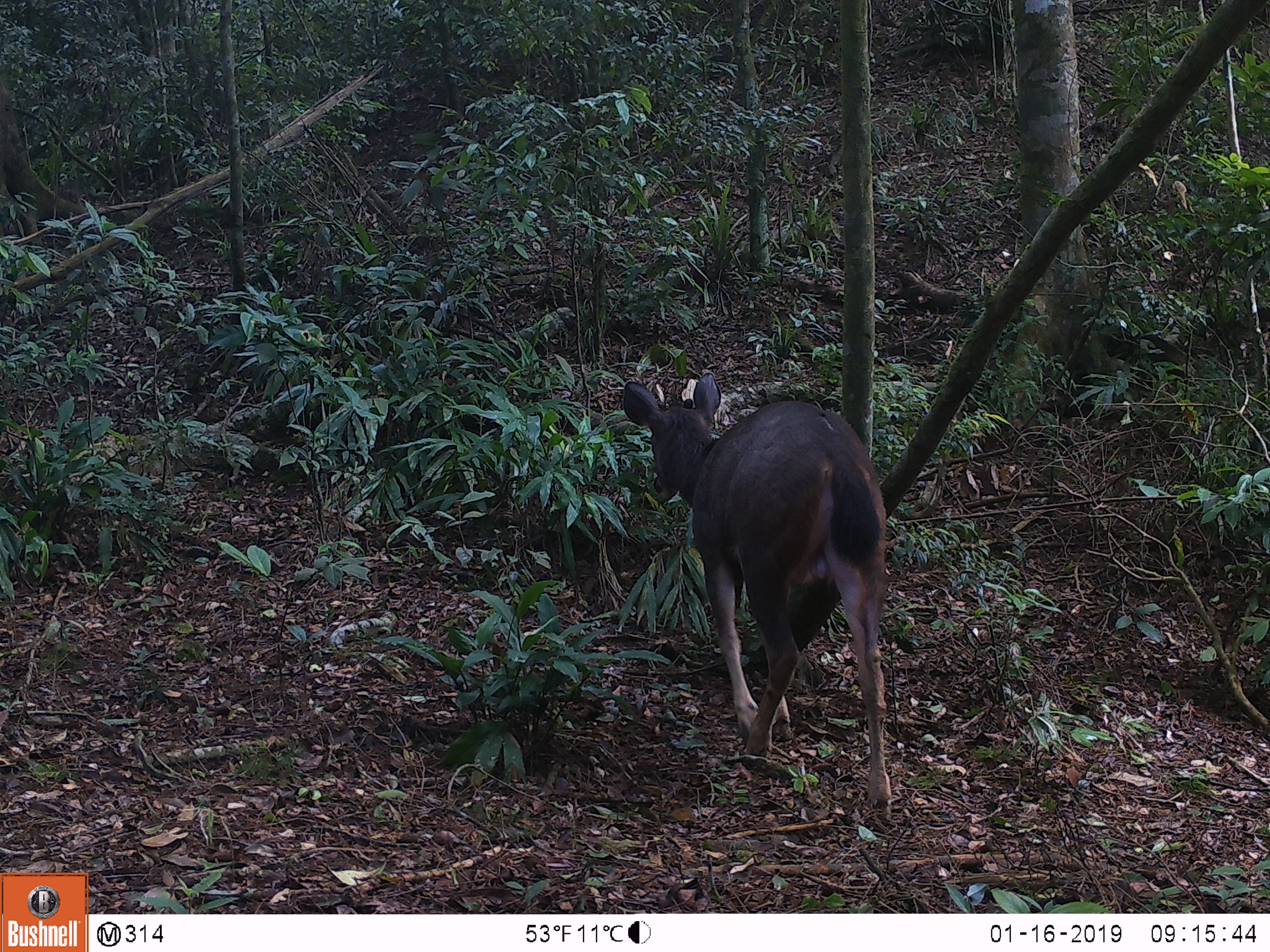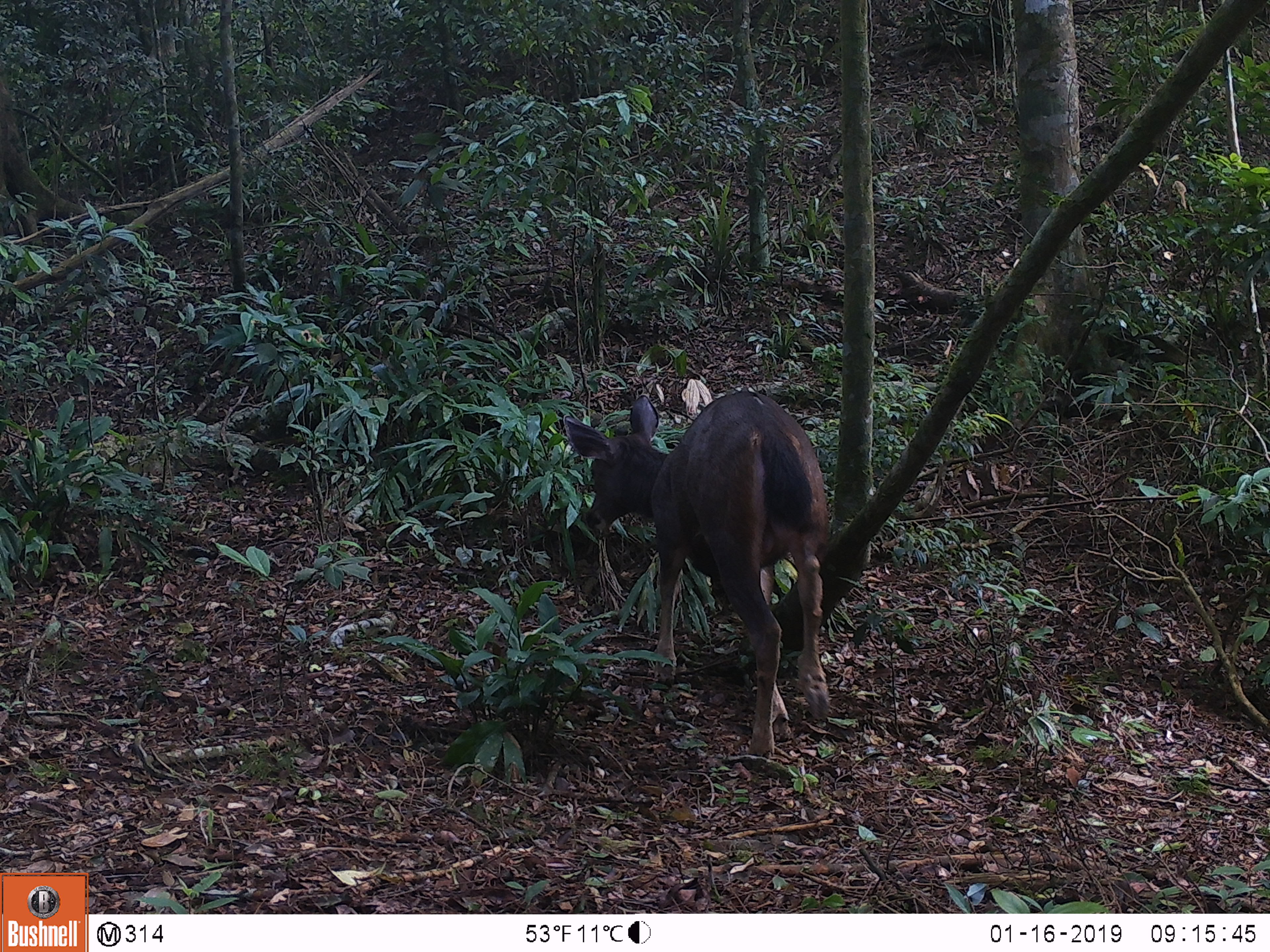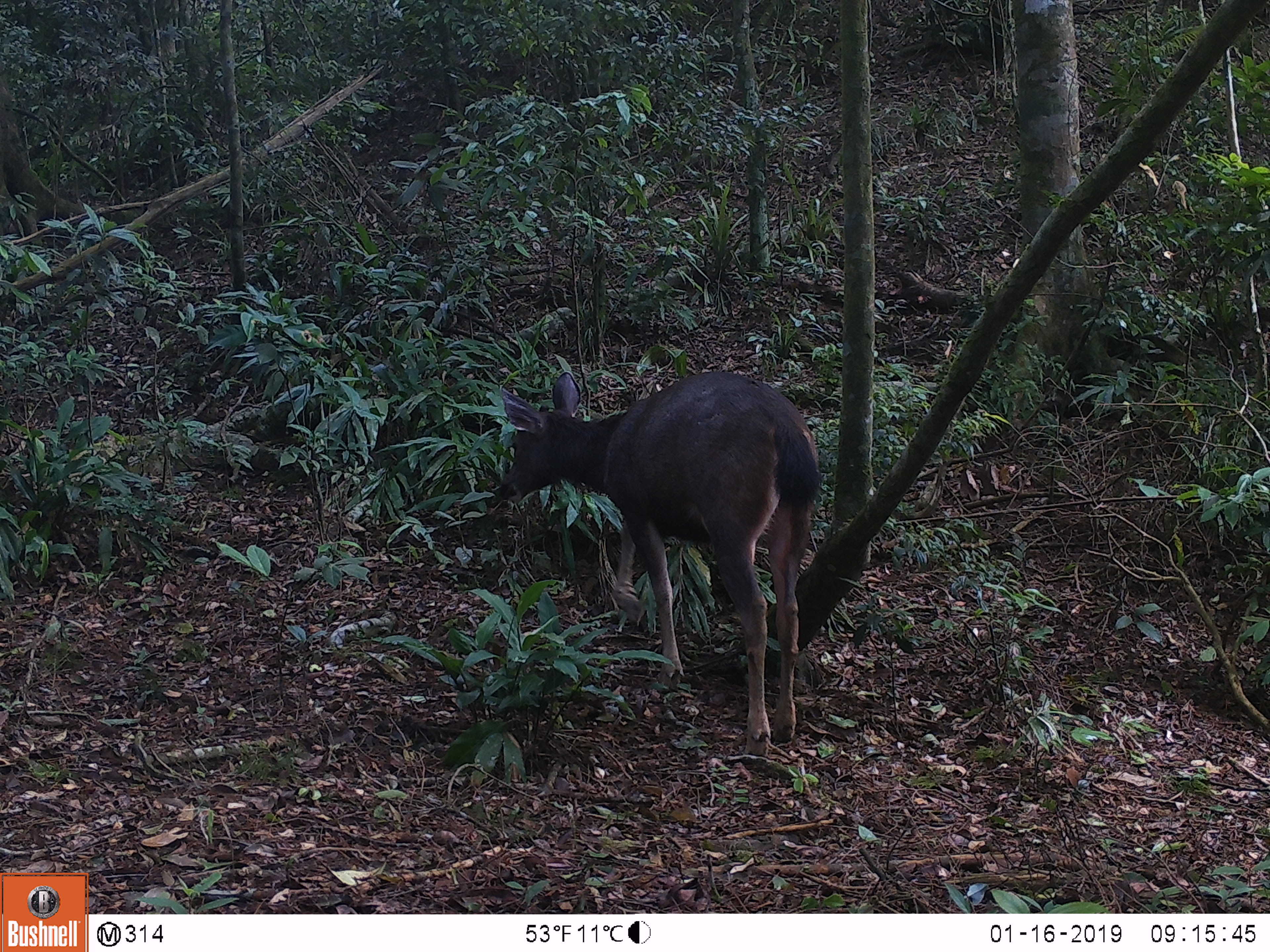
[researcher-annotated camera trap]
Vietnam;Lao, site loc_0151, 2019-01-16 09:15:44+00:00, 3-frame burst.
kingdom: Animalia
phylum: Chordata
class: Mammalia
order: Artiodactyla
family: Cervidae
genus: Rusa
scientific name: Rusa unicolor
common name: sambar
Sambar (Rusa unicolor). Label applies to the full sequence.